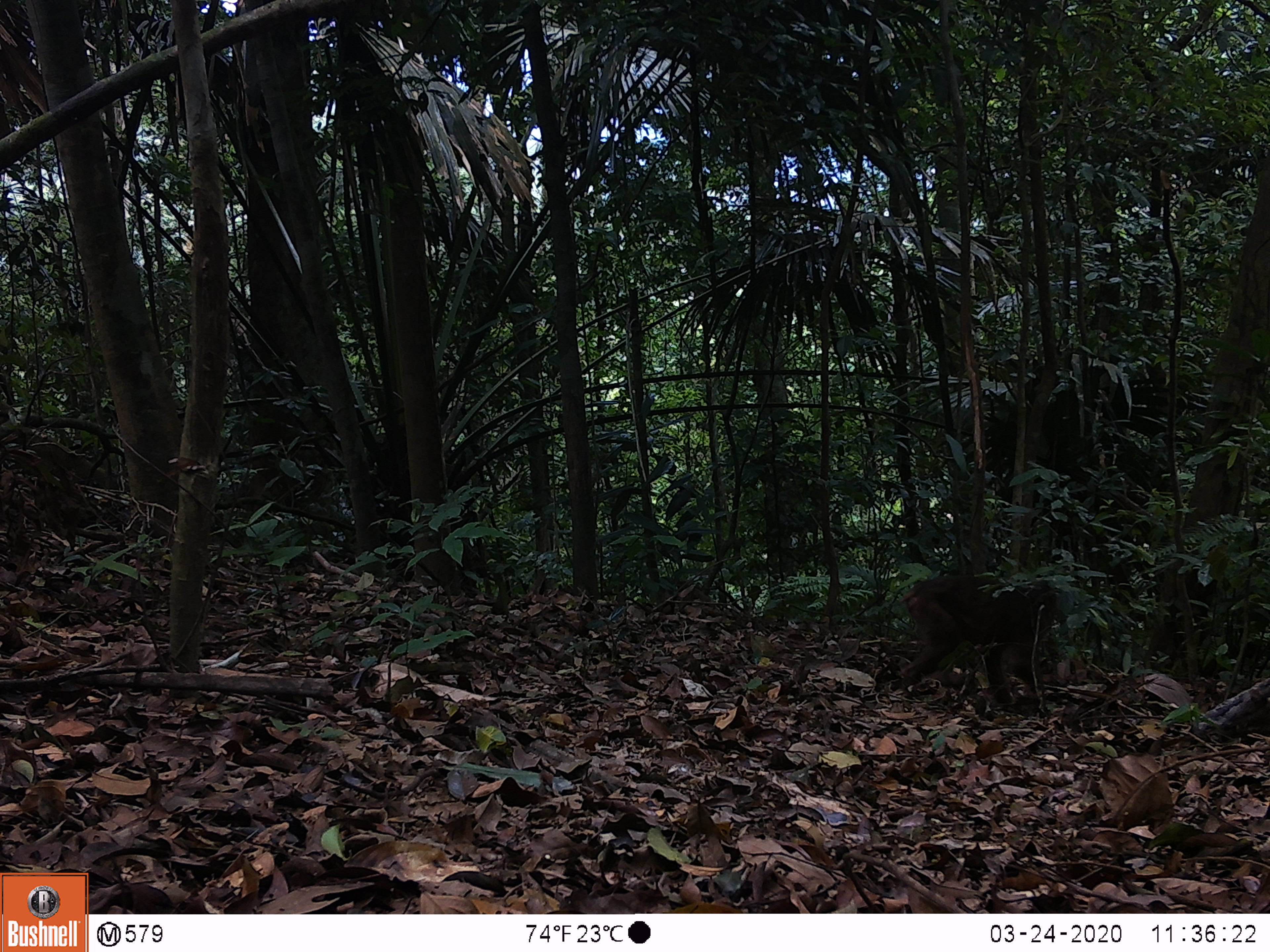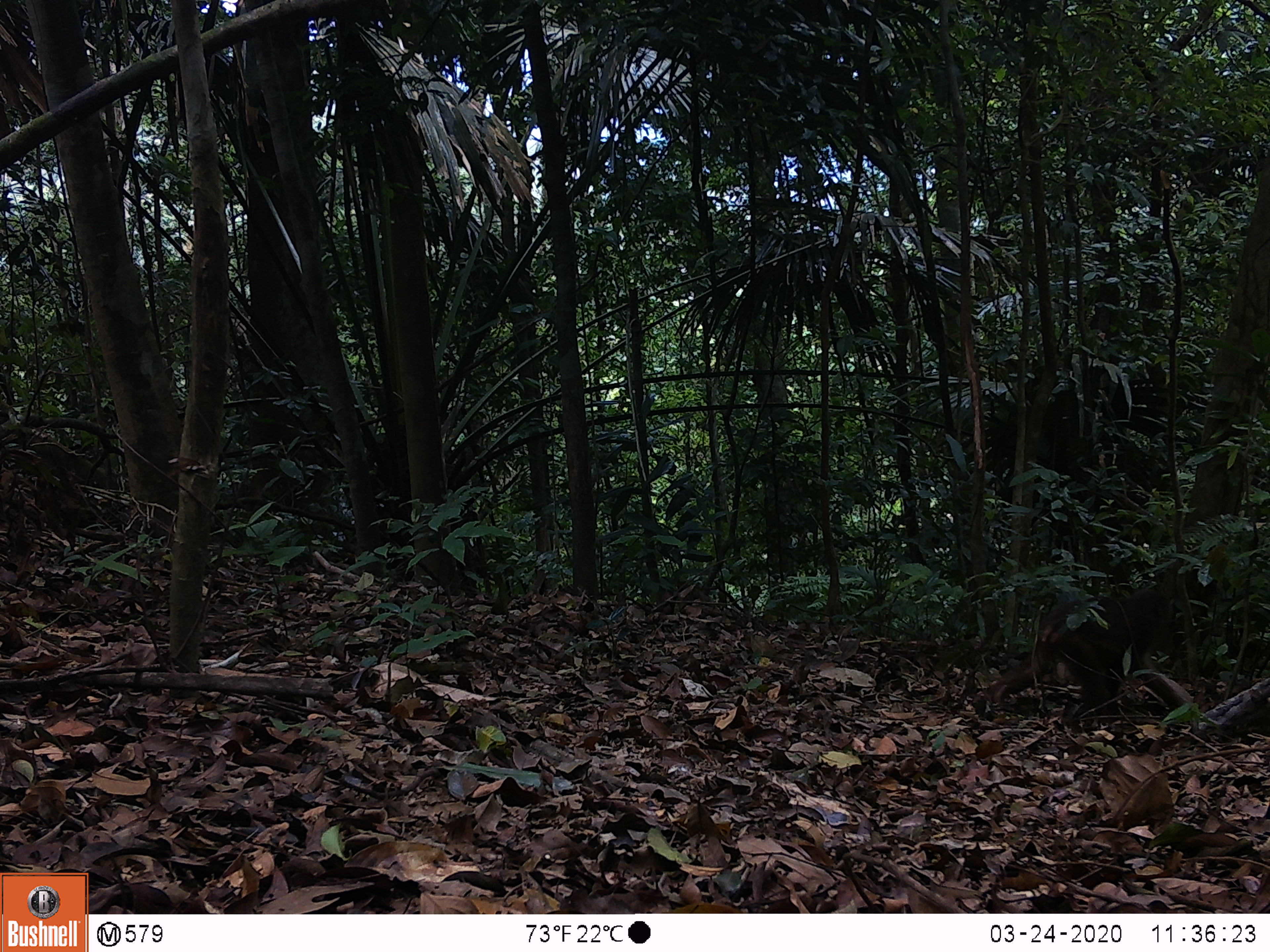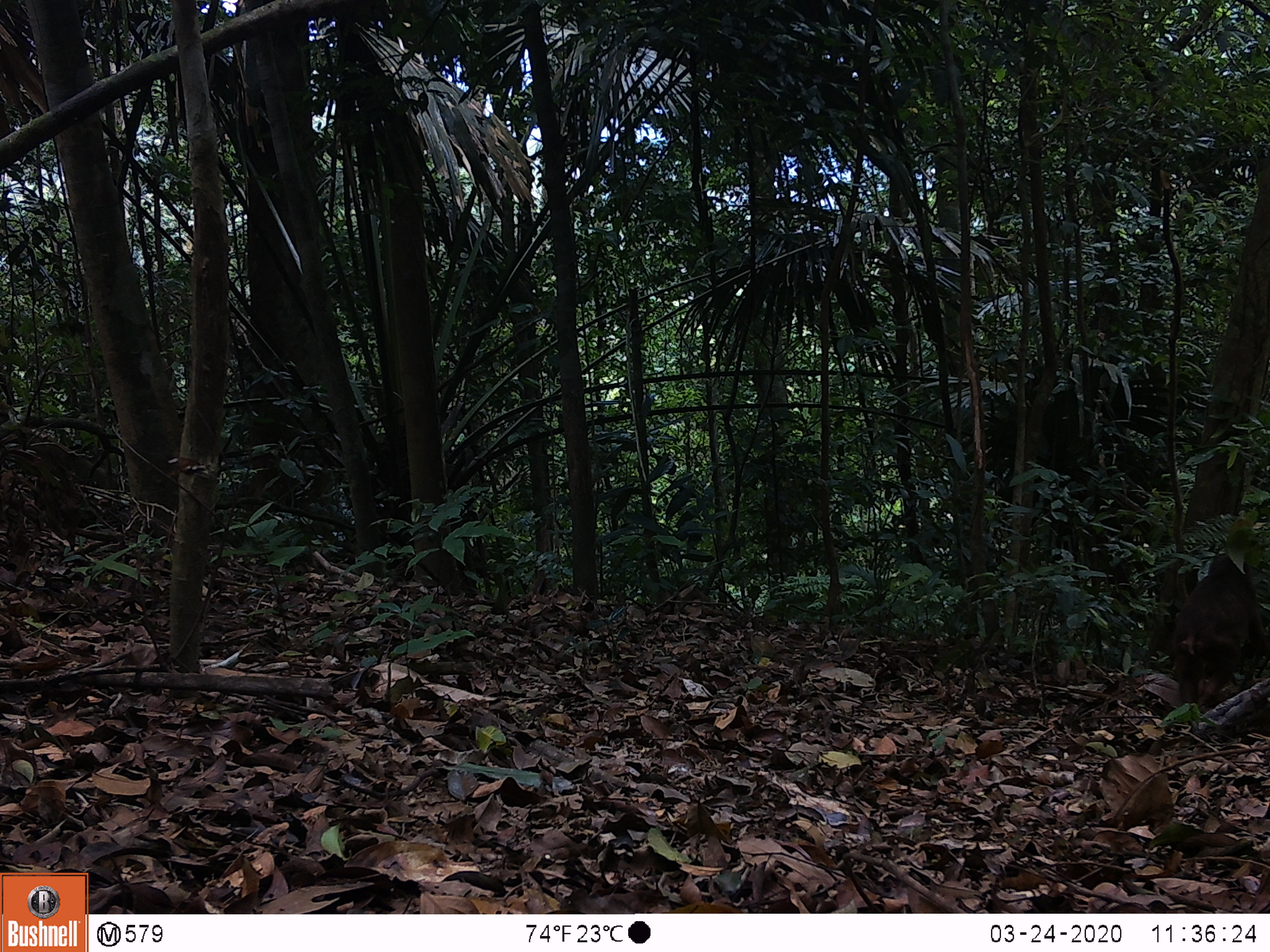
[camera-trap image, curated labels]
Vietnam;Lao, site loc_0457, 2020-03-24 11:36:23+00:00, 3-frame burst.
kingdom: Animalia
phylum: Chordata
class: Mammalia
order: Primates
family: Cercopithecidae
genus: Macaca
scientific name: Macaca arctoides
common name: stump-tailed macaque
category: stump tailed macaque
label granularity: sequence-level